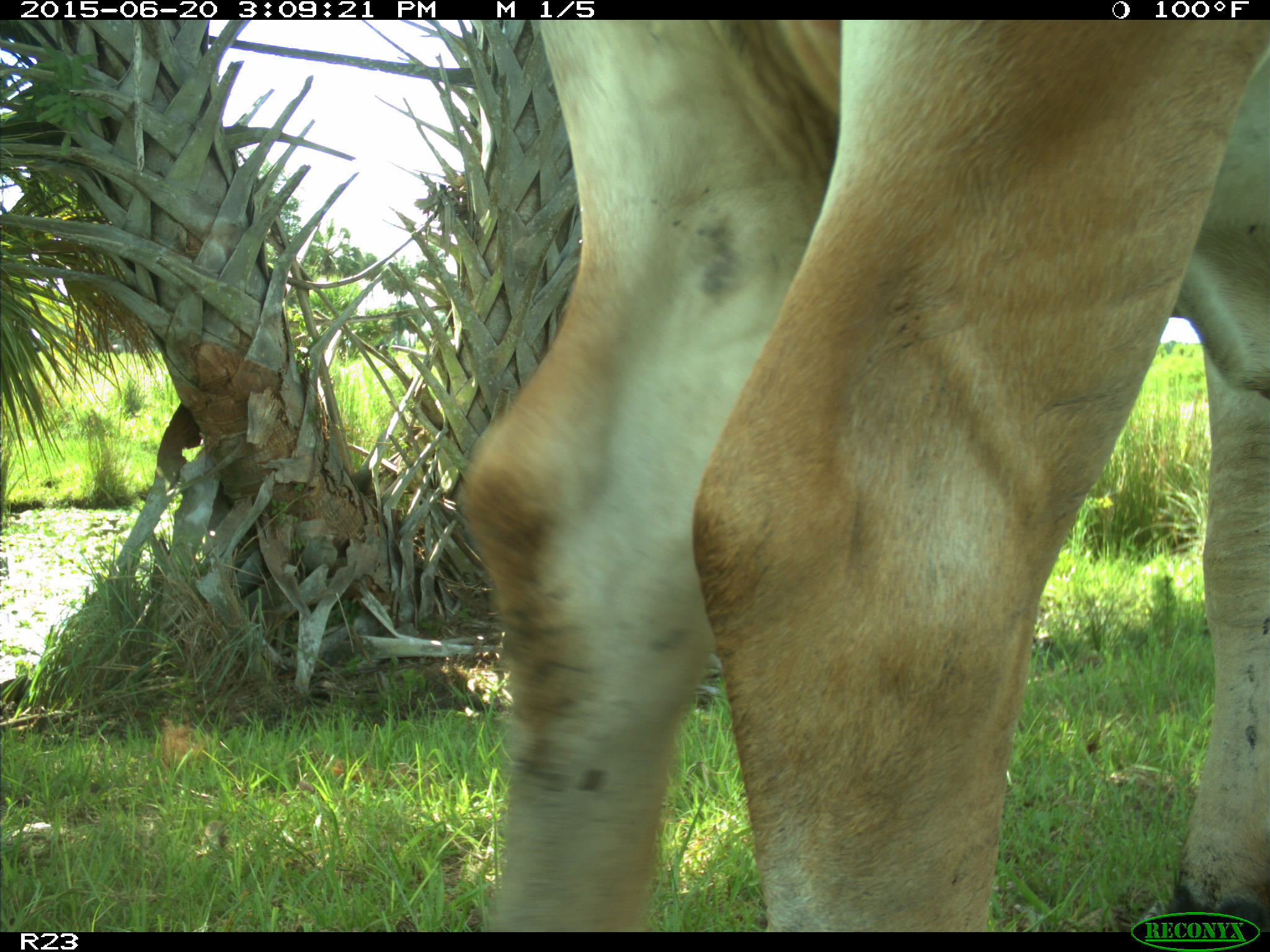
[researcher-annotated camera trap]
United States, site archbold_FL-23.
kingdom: Animalia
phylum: Chordata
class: Mammalia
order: Artiodactyla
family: Bovidae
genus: Bos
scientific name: Bos taurus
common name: domestic cow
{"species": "Bos taurus (domestic cow)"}